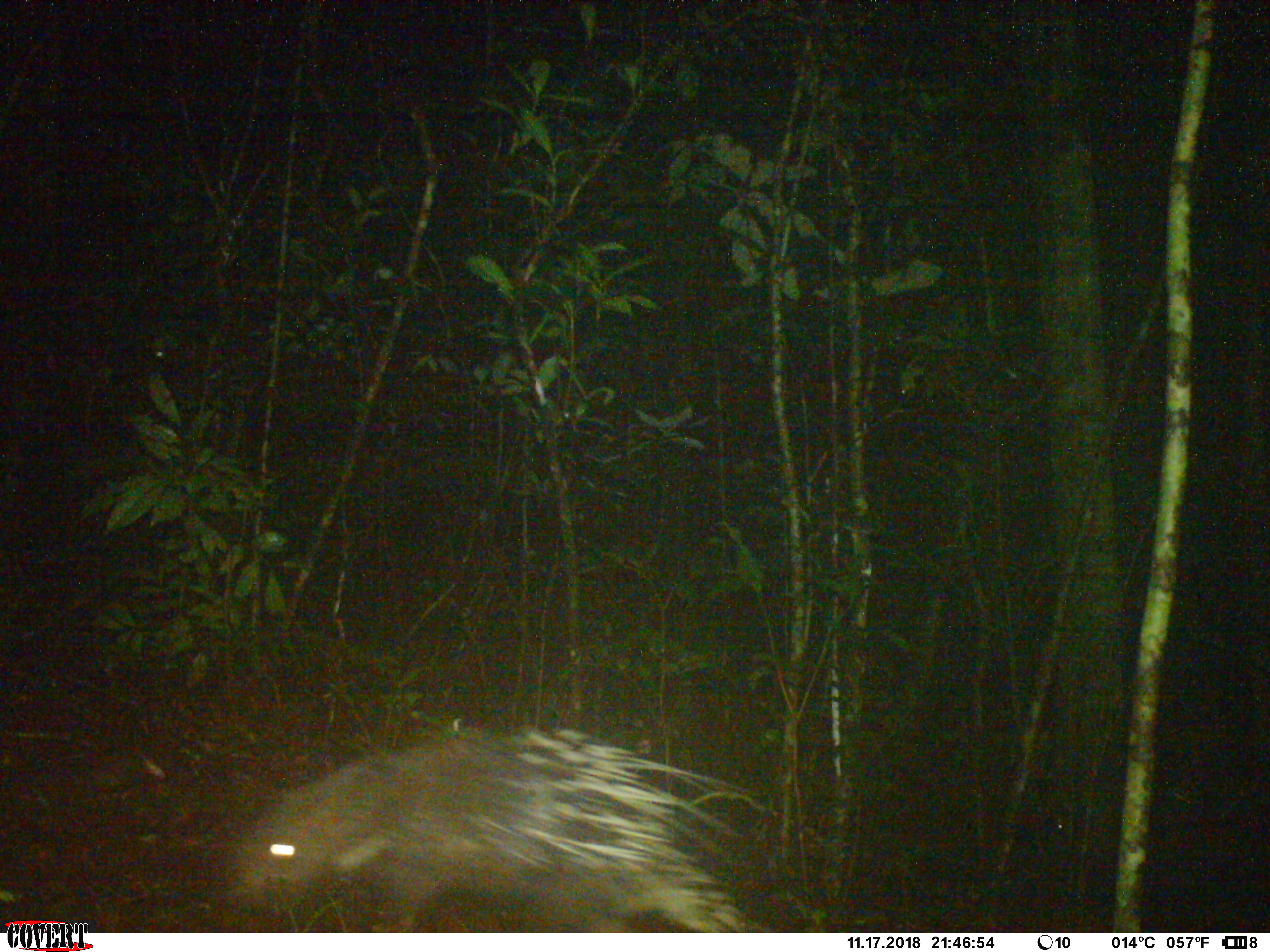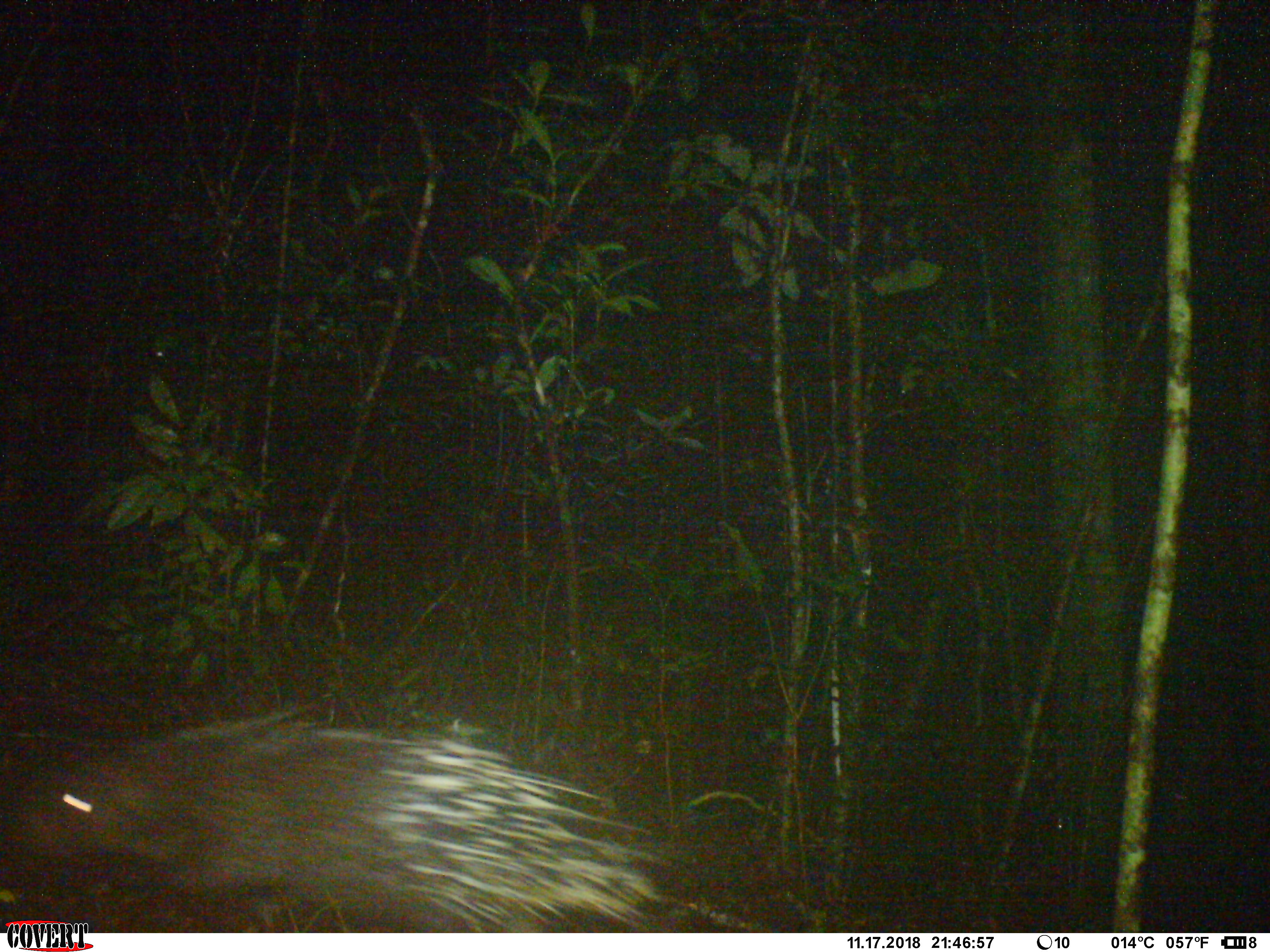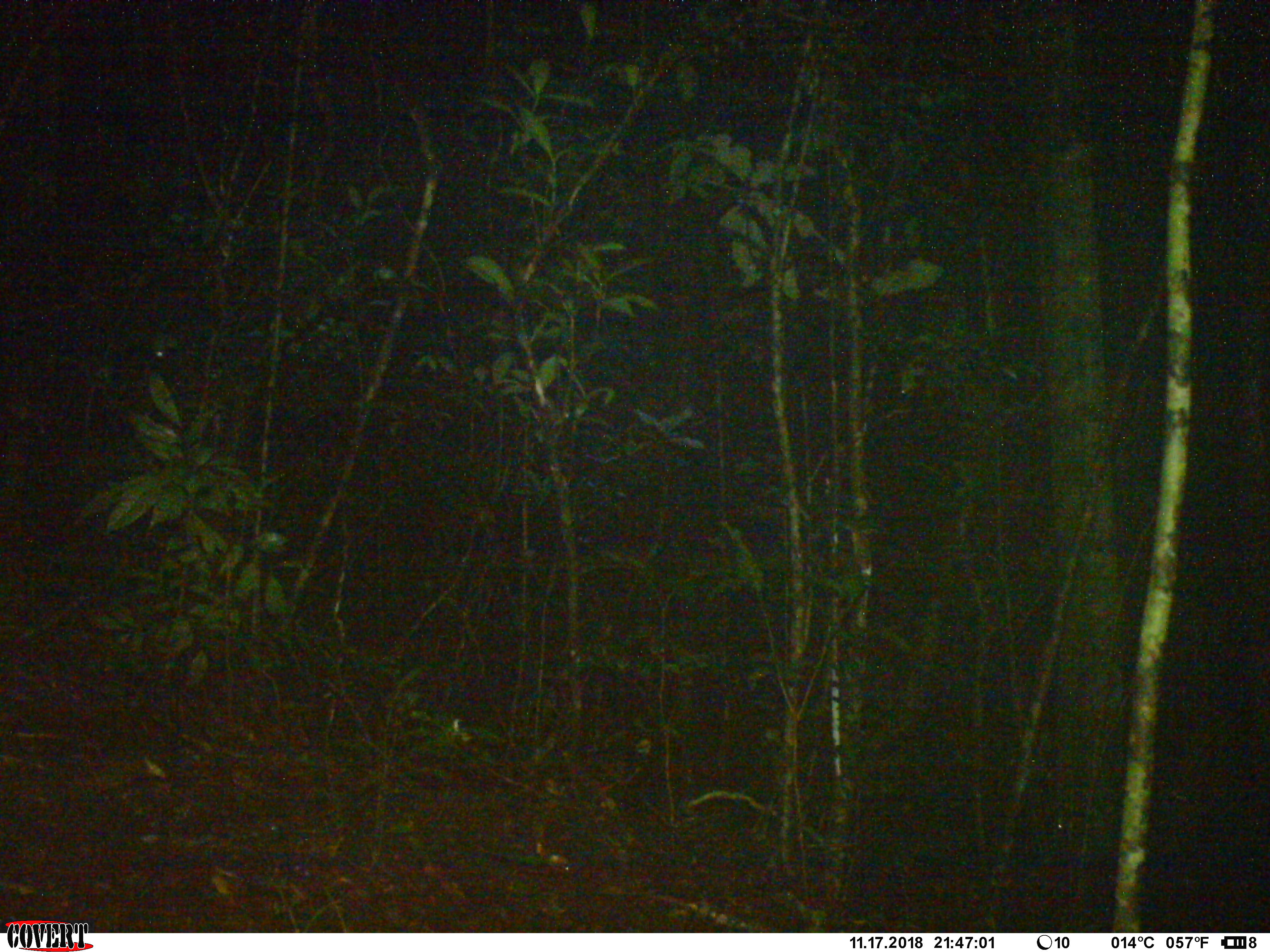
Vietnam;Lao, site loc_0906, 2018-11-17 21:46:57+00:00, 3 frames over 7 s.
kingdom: Animalia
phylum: Chordata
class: Mammalia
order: Rodentia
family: Hystricidae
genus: Hystrix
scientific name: Hystrix brachyura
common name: malayan porcupine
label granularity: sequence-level